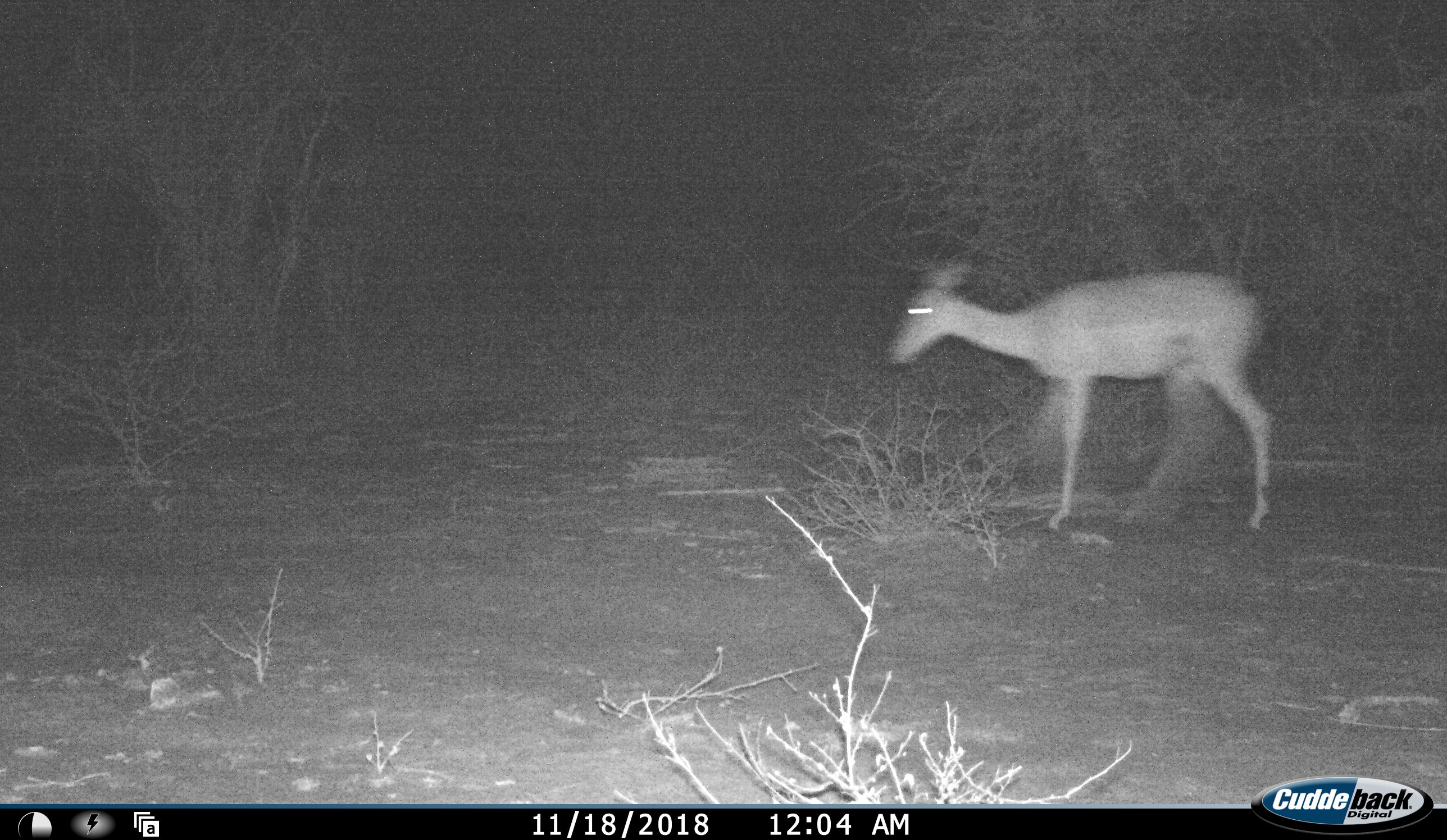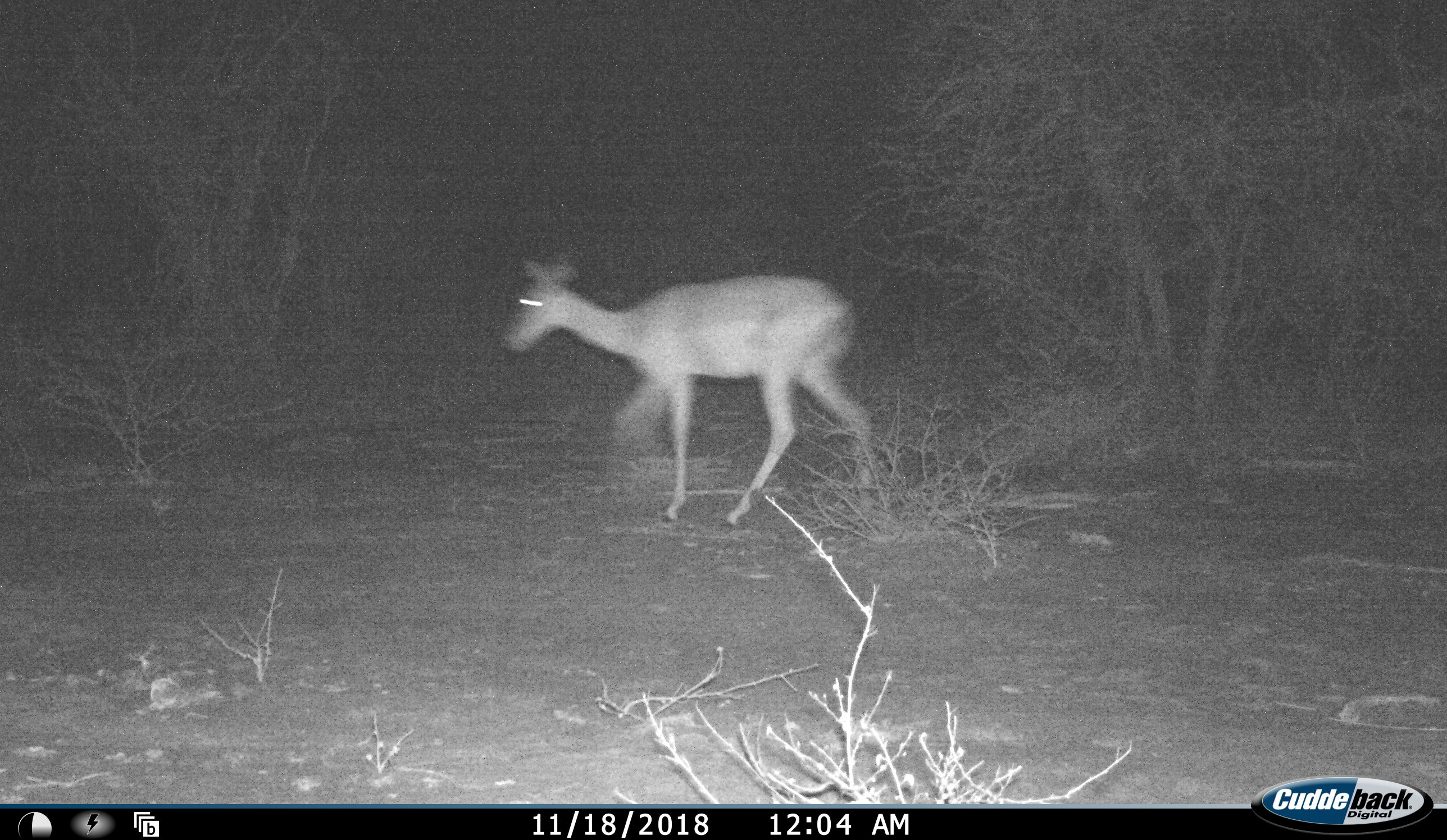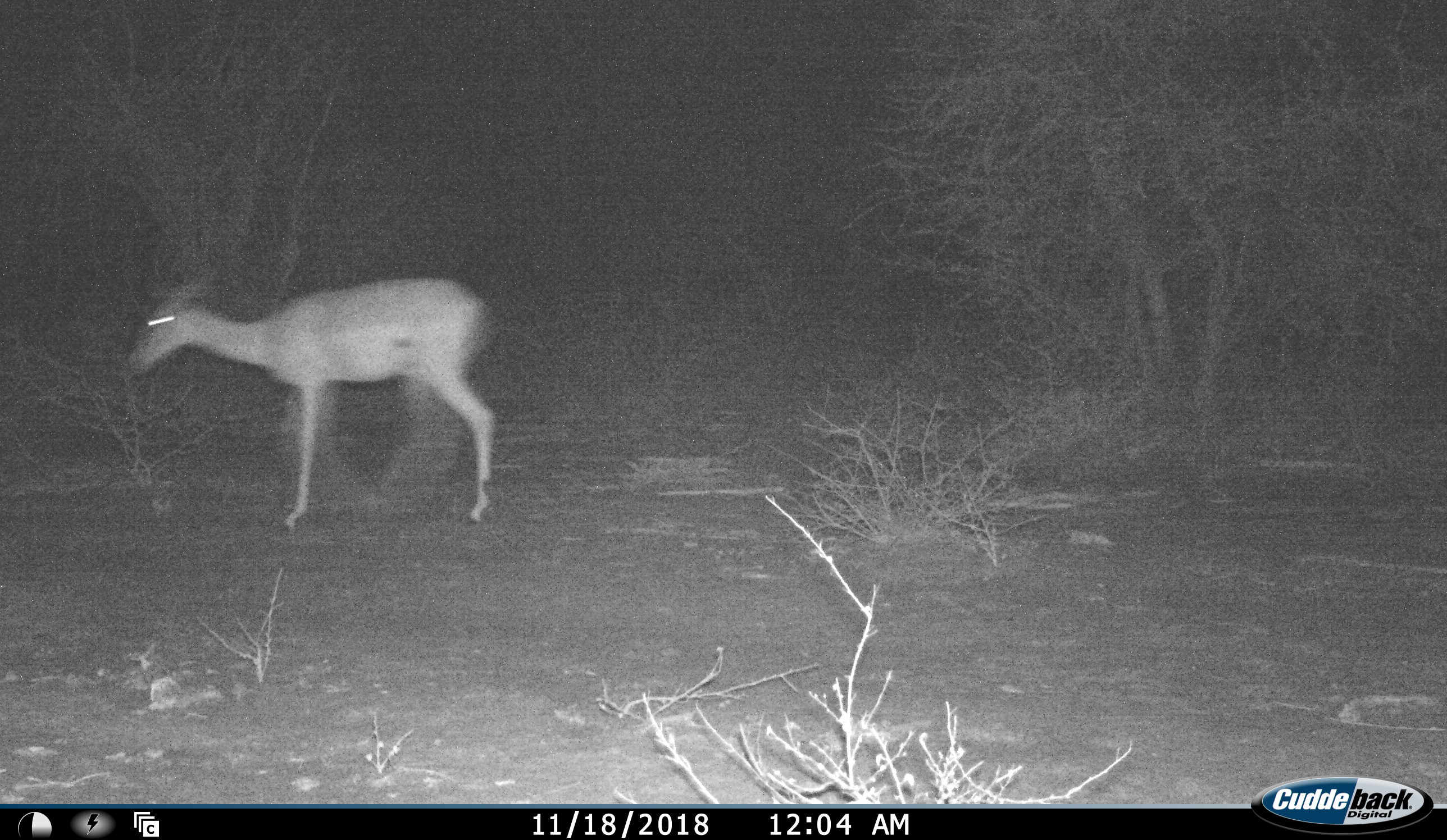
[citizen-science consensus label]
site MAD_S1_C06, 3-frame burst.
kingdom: Animalia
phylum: Chordata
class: Mammalia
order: Artiodactyla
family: Bovidae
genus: Aepyceros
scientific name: Aepyceros melampus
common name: impala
Impala (Aepyceros melampus), count 1. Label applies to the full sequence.